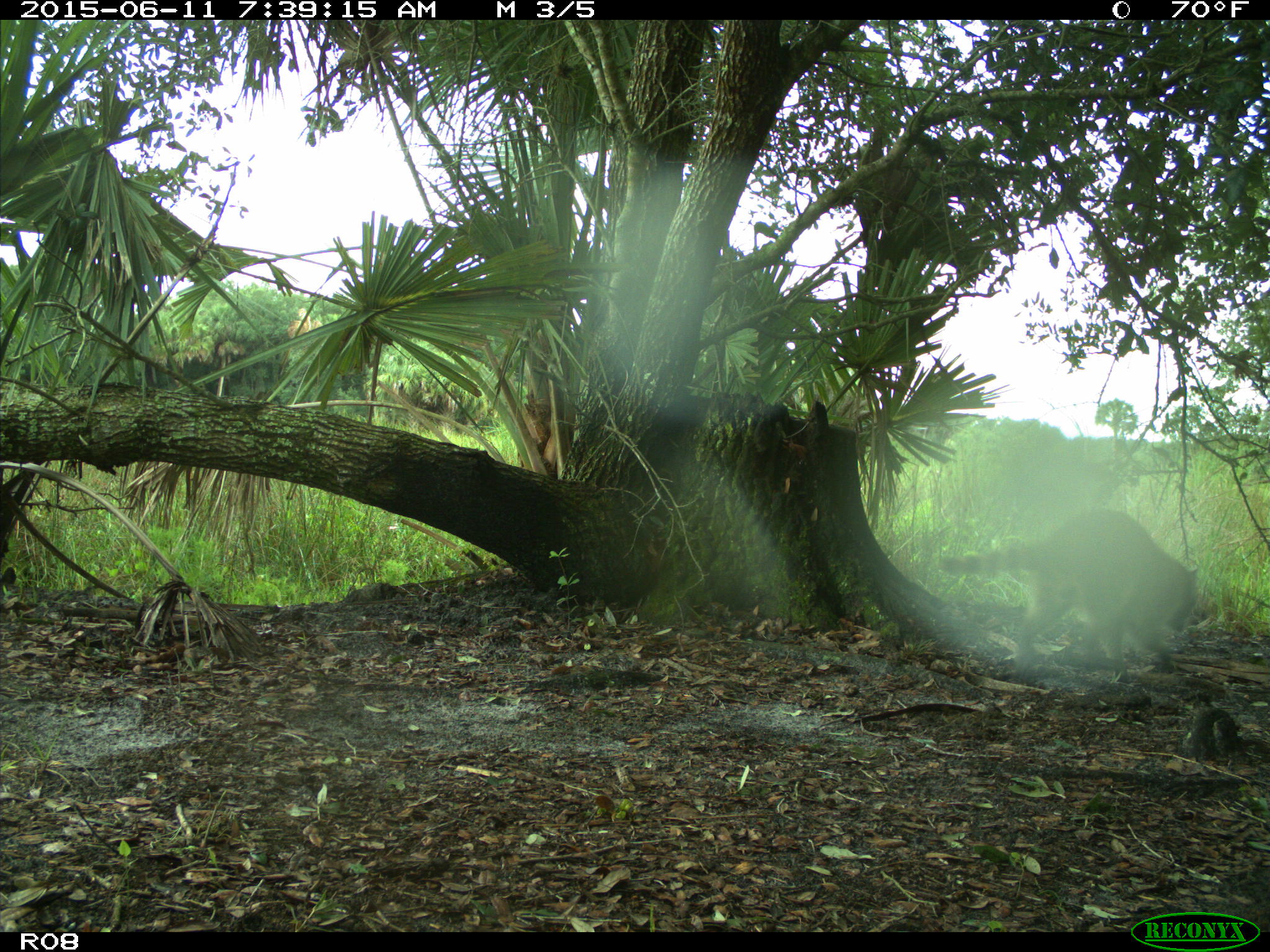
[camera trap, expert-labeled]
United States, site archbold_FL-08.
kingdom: Animalia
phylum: Chordata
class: Mammalia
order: Carnivora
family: Procyonidae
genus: Procyon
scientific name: Procyon lotor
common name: common raccoon